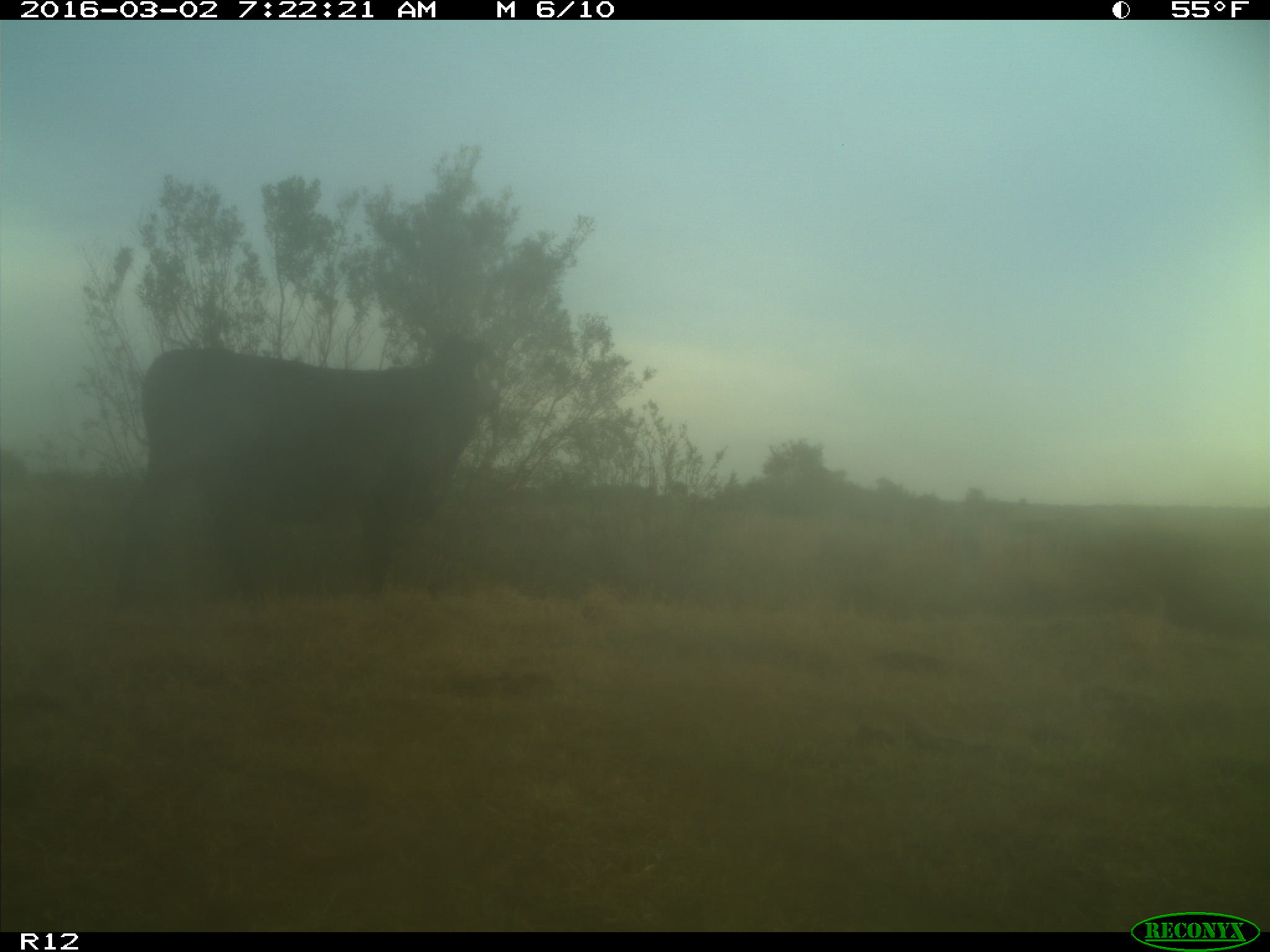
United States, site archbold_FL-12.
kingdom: Animalia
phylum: Chordata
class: Mammalia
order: Artiodactyla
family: Bovidae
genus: Bos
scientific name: Bos taurus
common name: domestic cow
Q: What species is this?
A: Bos taurus (domestic cow).